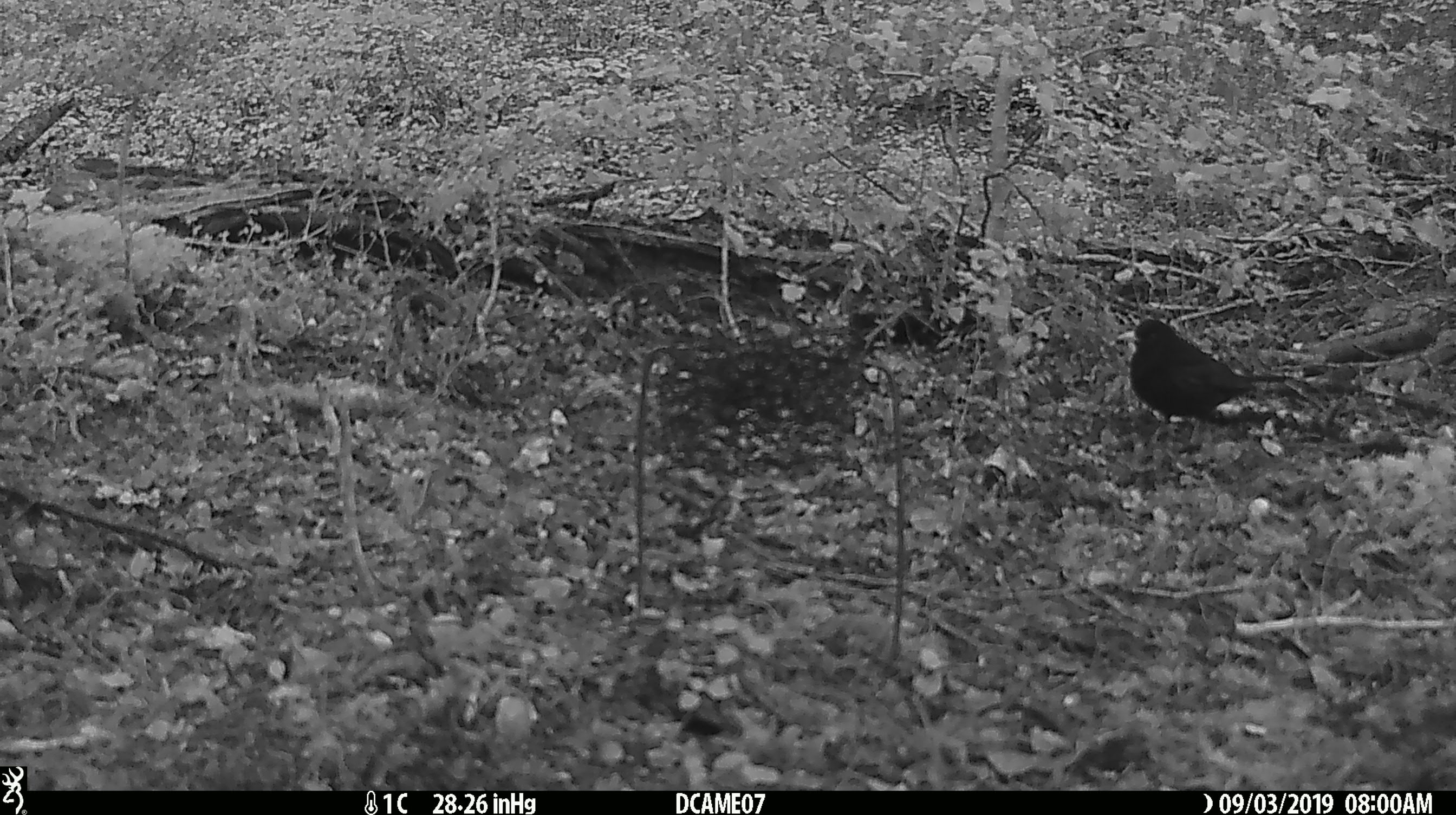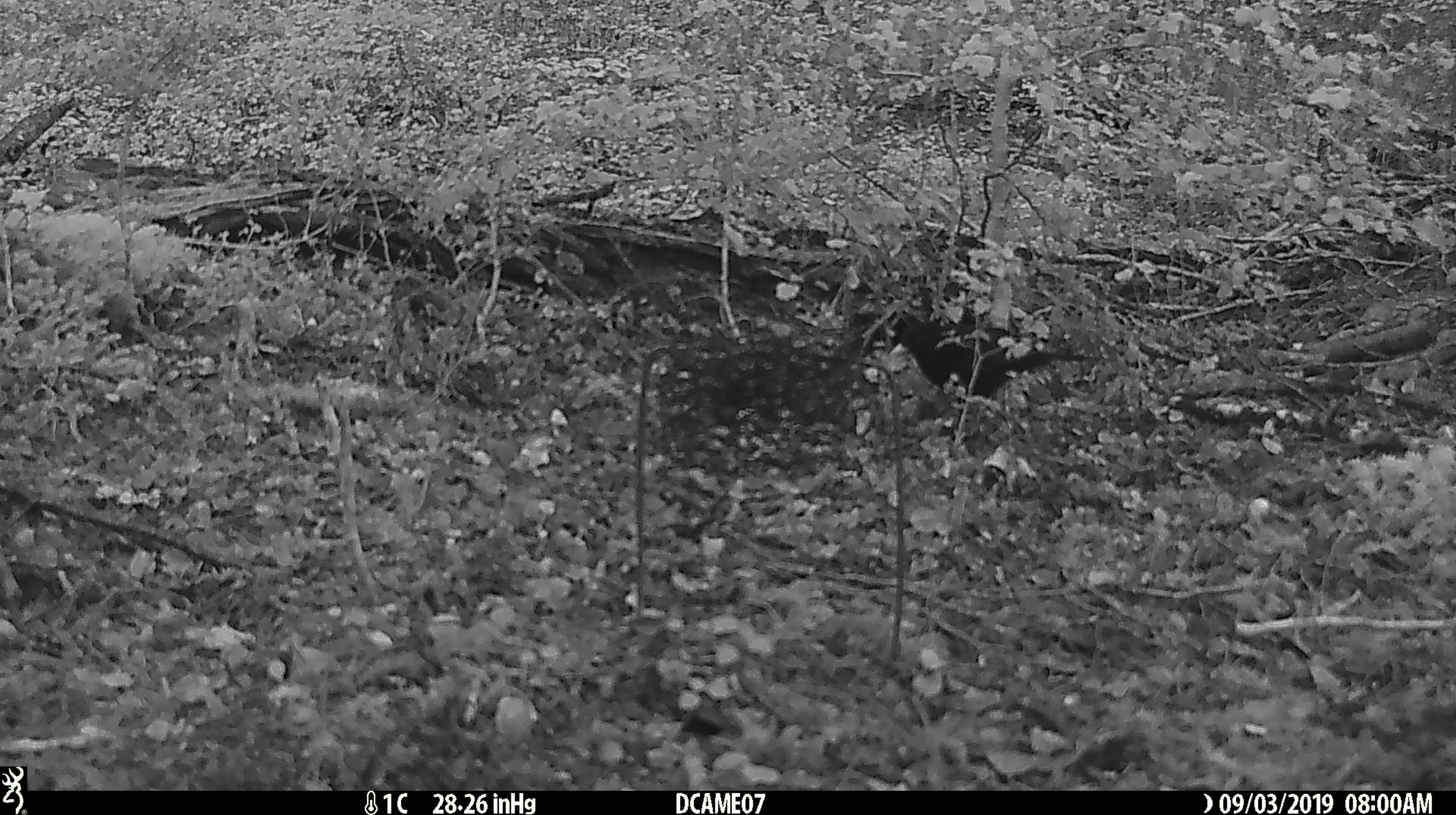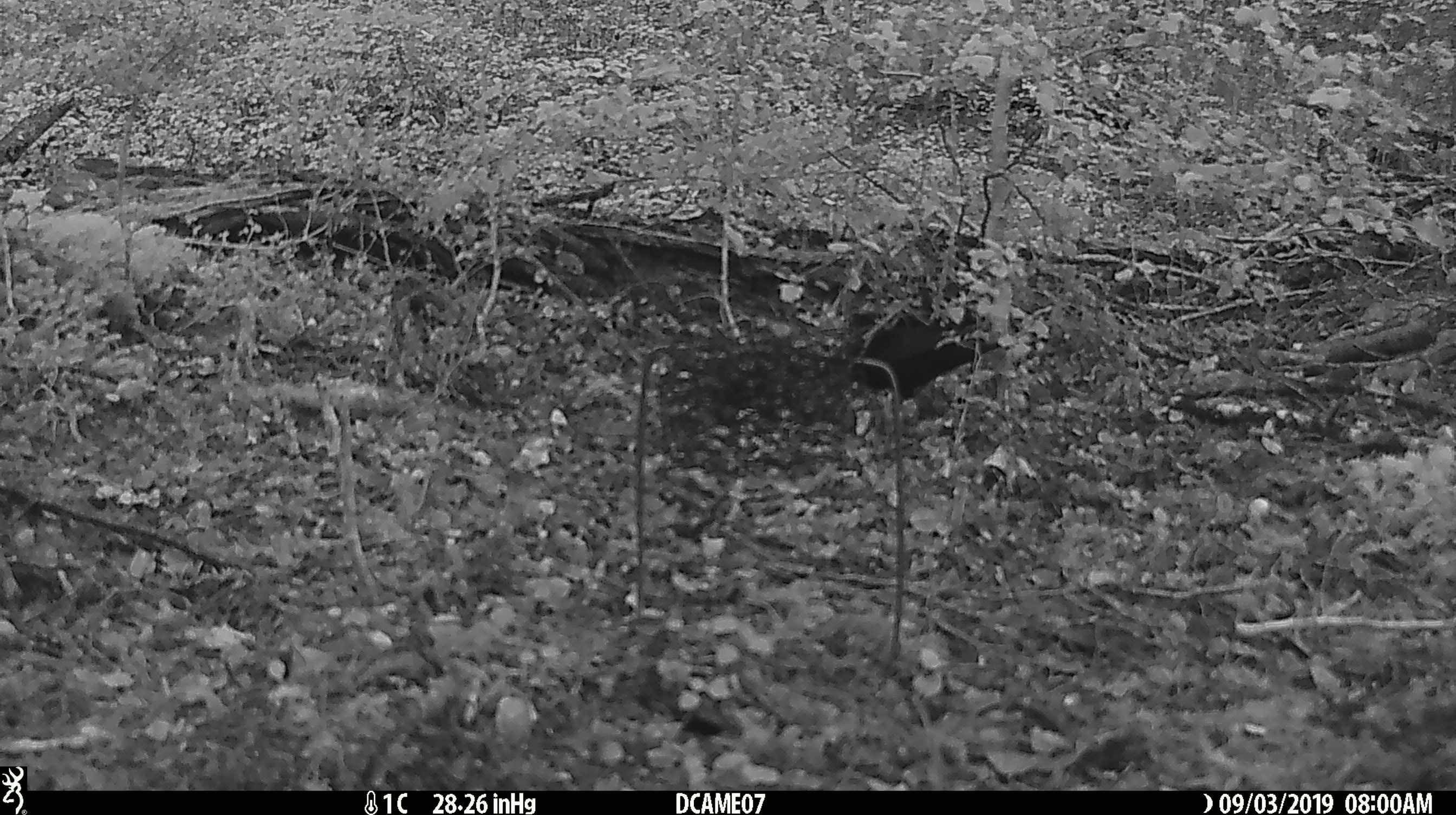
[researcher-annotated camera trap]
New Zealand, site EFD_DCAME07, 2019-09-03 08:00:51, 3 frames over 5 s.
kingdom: Animalia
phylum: Chordata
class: Aves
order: Passeriformes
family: Turdidae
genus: Turdus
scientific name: Turdus merula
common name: eurasian blackbird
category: blackbird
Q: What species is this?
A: Blackbird (eurasian blackbird) (Turdus merula).